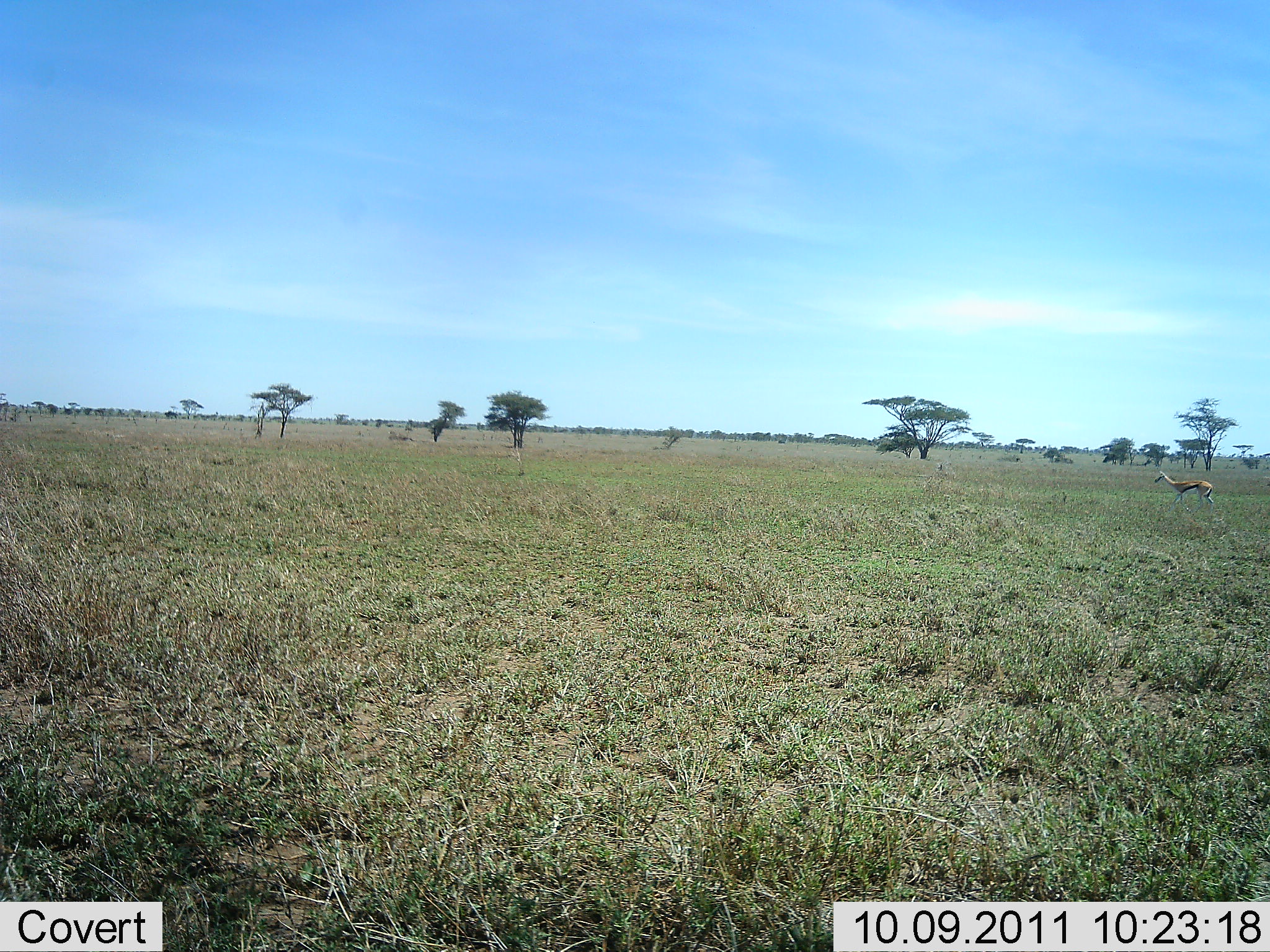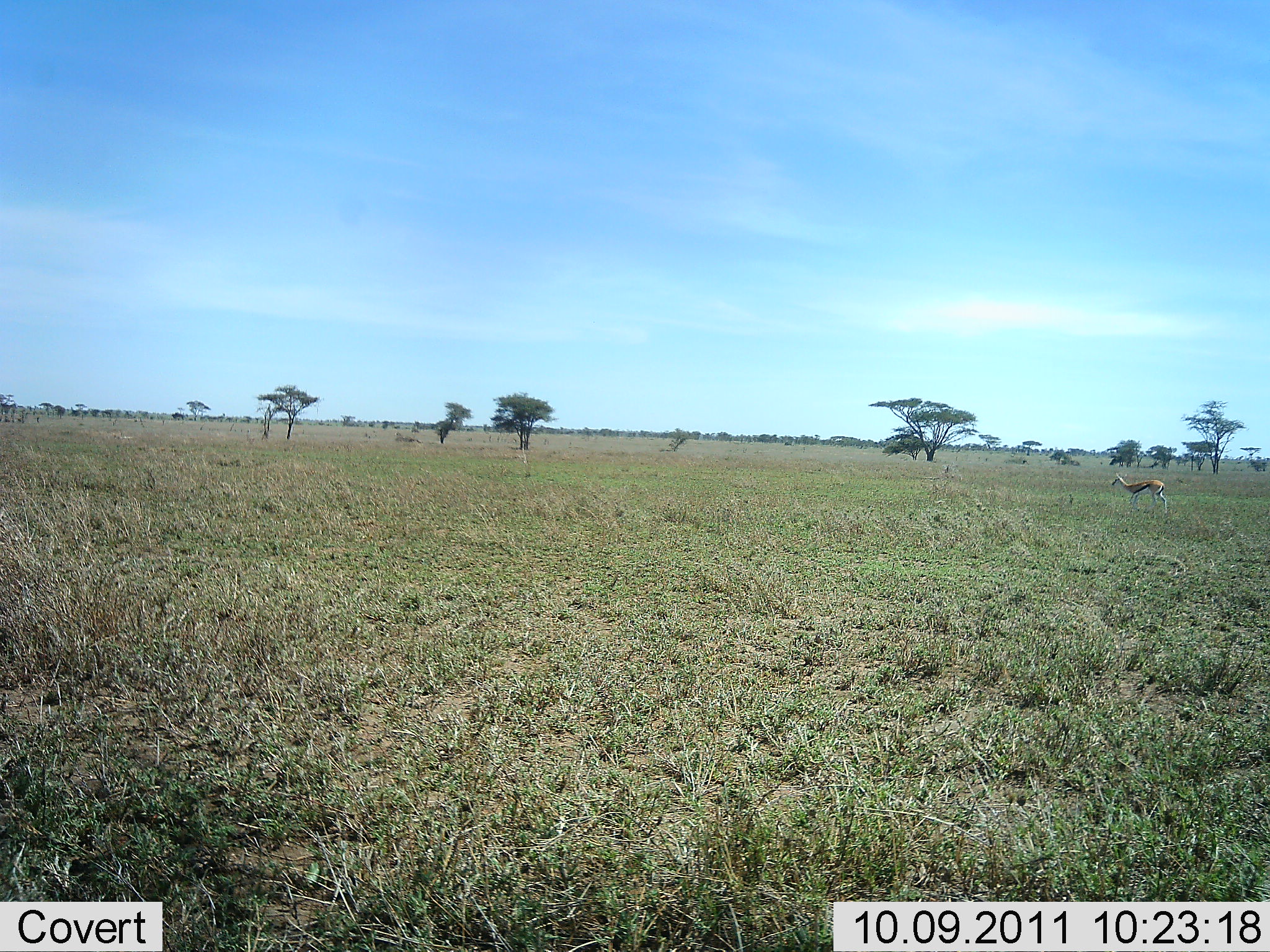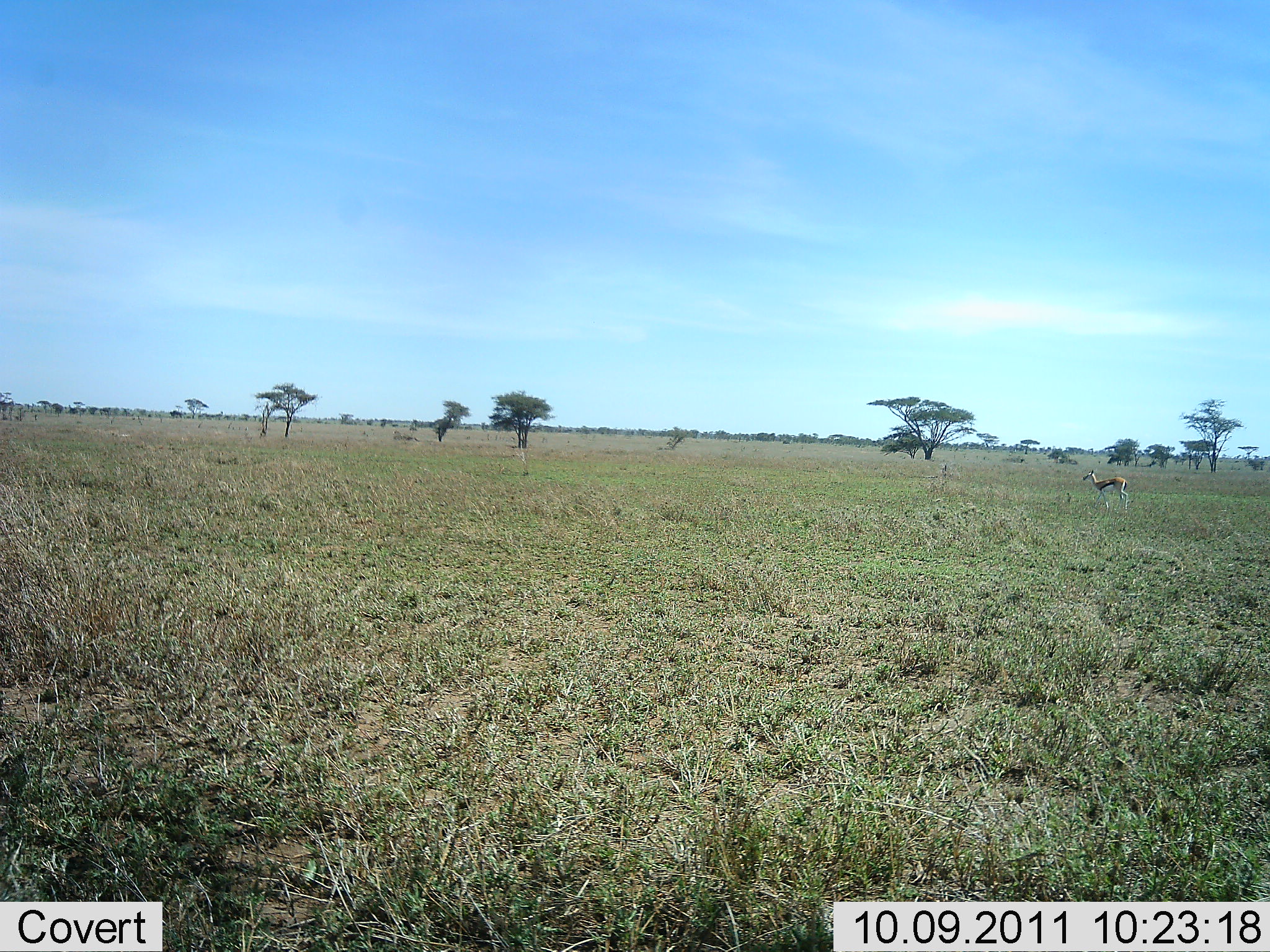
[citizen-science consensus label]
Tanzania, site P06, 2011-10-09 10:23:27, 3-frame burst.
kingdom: Animalia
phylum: Chordata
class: Mammalia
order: Artiodactyla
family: Bovidae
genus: Eudorcas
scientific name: Eudorcas thomsonii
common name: thomson's gazelle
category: gazellethomsons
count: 1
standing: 18%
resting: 0%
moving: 91%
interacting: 0%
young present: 0%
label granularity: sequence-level